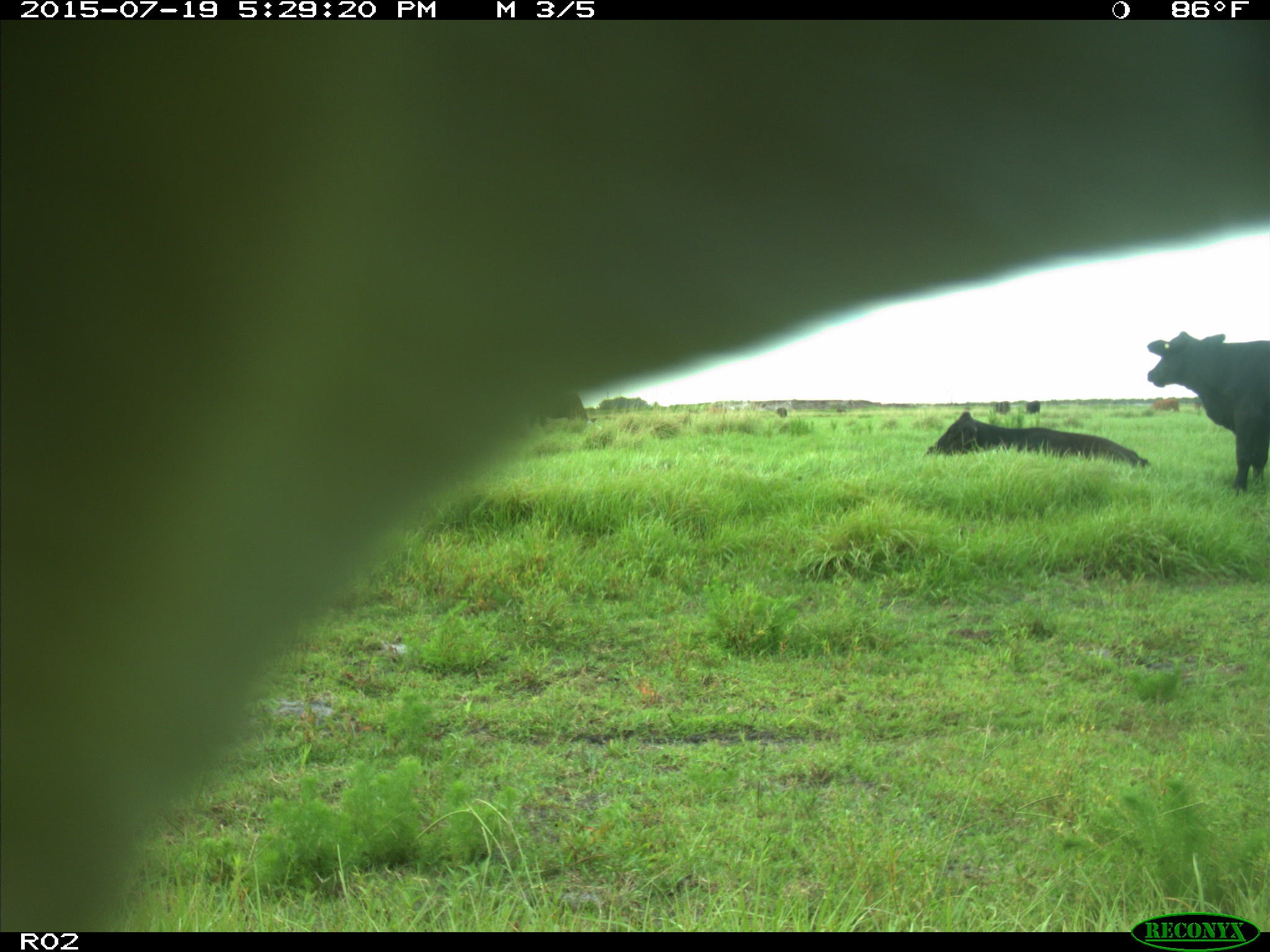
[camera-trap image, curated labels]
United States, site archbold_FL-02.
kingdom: Animalia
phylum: Chordata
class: Mammalia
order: Artiodactyla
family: Bovidae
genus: Bos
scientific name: Bos taurus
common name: domestic cow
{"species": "Bos taurus (domestic cow)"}